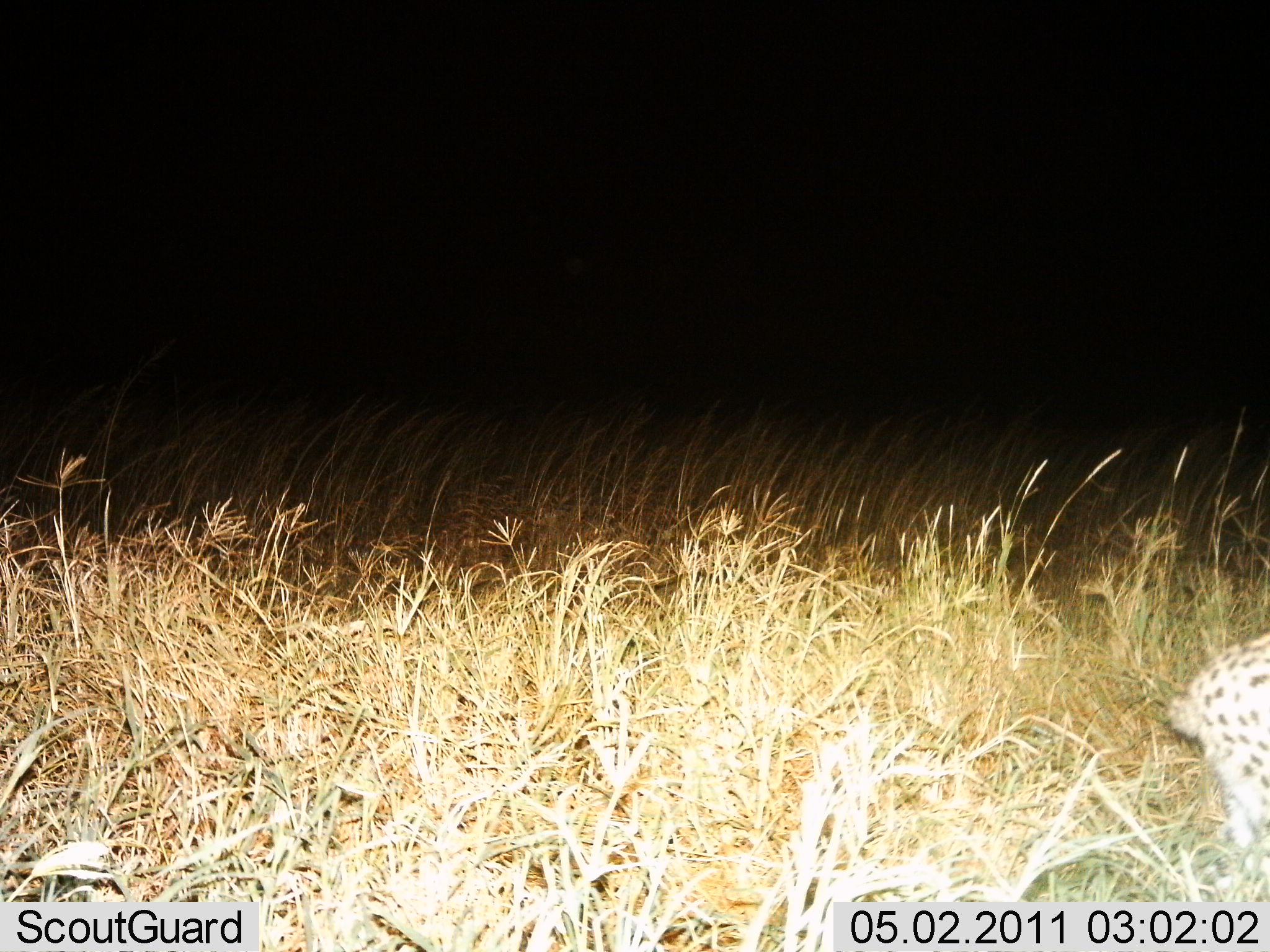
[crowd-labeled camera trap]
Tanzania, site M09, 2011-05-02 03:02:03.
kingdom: Animalia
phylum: Chordata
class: Mammalia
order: Carnivora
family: Felidae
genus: Acinonyx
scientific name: Acinonyx jubatus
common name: cheetah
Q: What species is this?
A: Cheetah (Acinonyx jubatus).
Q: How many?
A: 1.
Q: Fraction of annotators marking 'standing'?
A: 30%.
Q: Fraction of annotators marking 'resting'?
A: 10%.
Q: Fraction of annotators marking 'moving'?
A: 60%.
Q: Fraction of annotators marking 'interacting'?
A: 0%.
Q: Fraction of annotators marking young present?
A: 0%.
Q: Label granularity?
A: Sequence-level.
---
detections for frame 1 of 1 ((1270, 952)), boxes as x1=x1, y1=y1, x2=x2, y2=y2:
animal: x1=1166, y1=632, x2=1270, y2=875